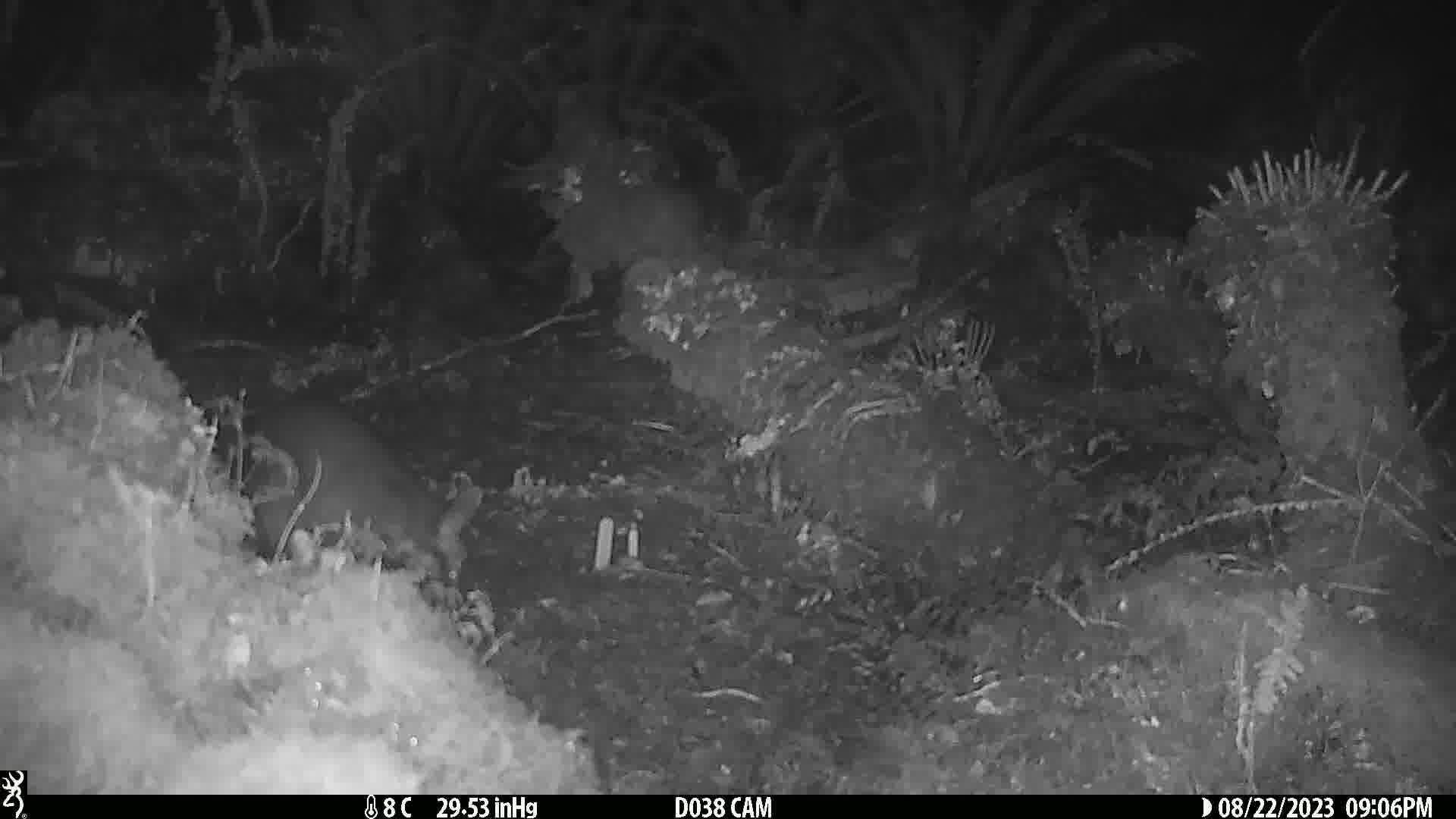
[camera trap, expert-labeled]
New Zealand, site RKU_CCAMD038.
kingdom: Animalia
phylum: Chordata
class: Mammalia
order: Diprotodontia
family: Phalangeridae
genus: Trichosurus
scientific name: Trichosurus vulpecula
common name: common brushtail possum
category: possum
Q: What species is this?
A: Possum (common brushtail possum) (Trichosurus vulpecula).